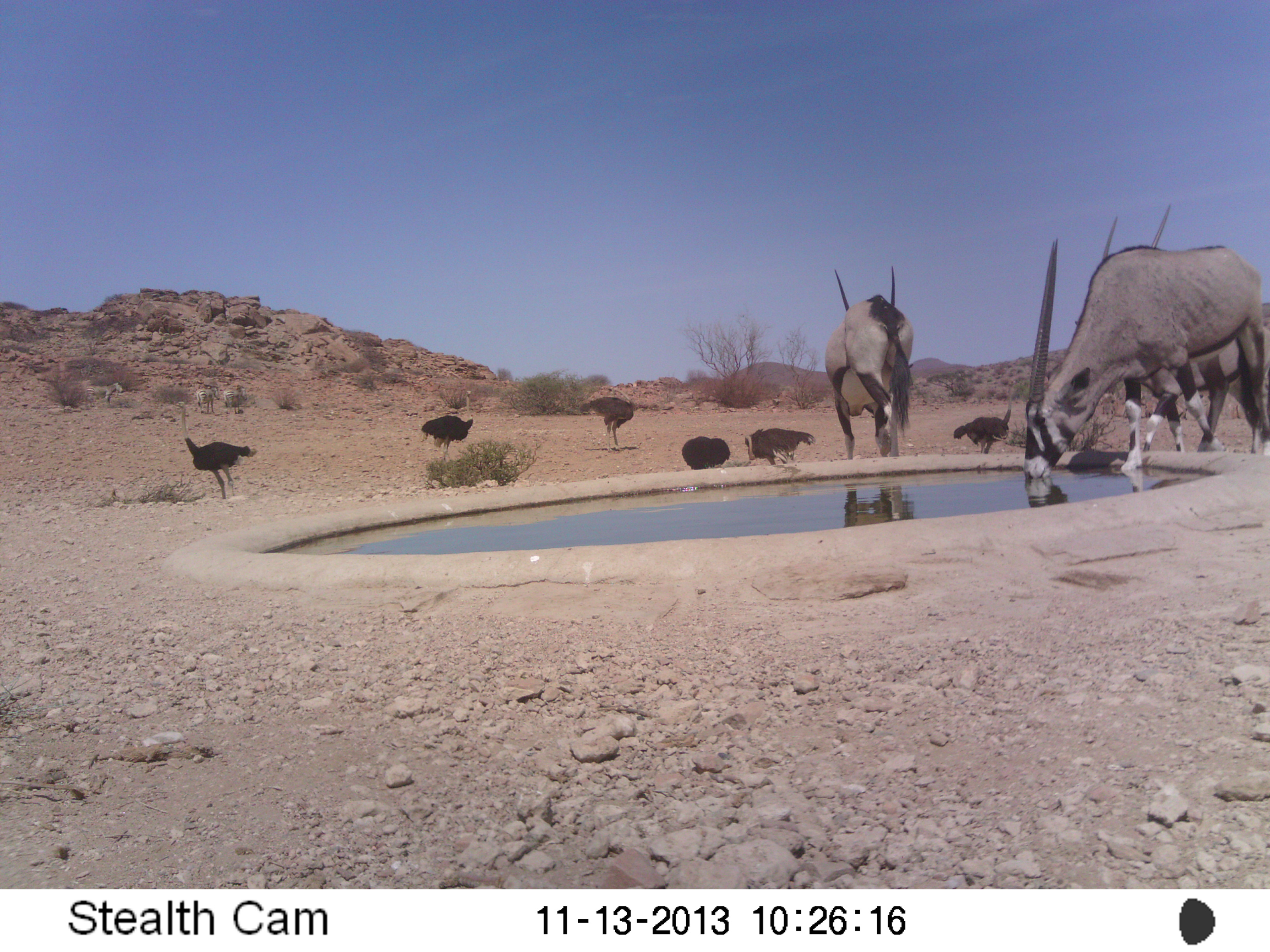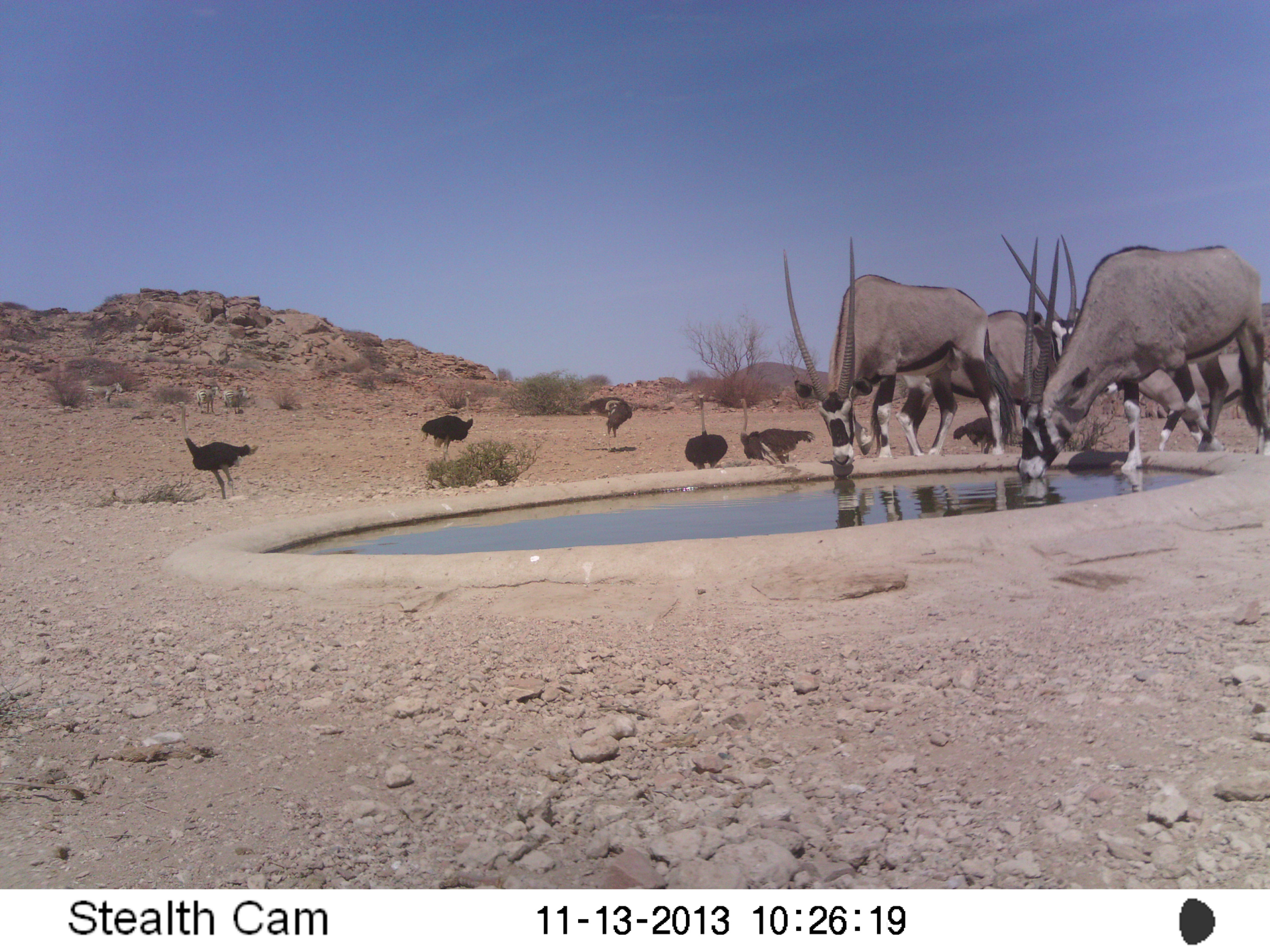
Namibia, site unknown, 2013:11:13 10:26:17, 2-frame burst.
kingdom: Animalia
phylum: Chordata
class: Mammalia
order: Artiodactyla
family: Bovidae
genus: Oryx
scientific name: Oryx gazella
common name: gemsbok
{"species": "Oryx gazella (gemsbok)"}